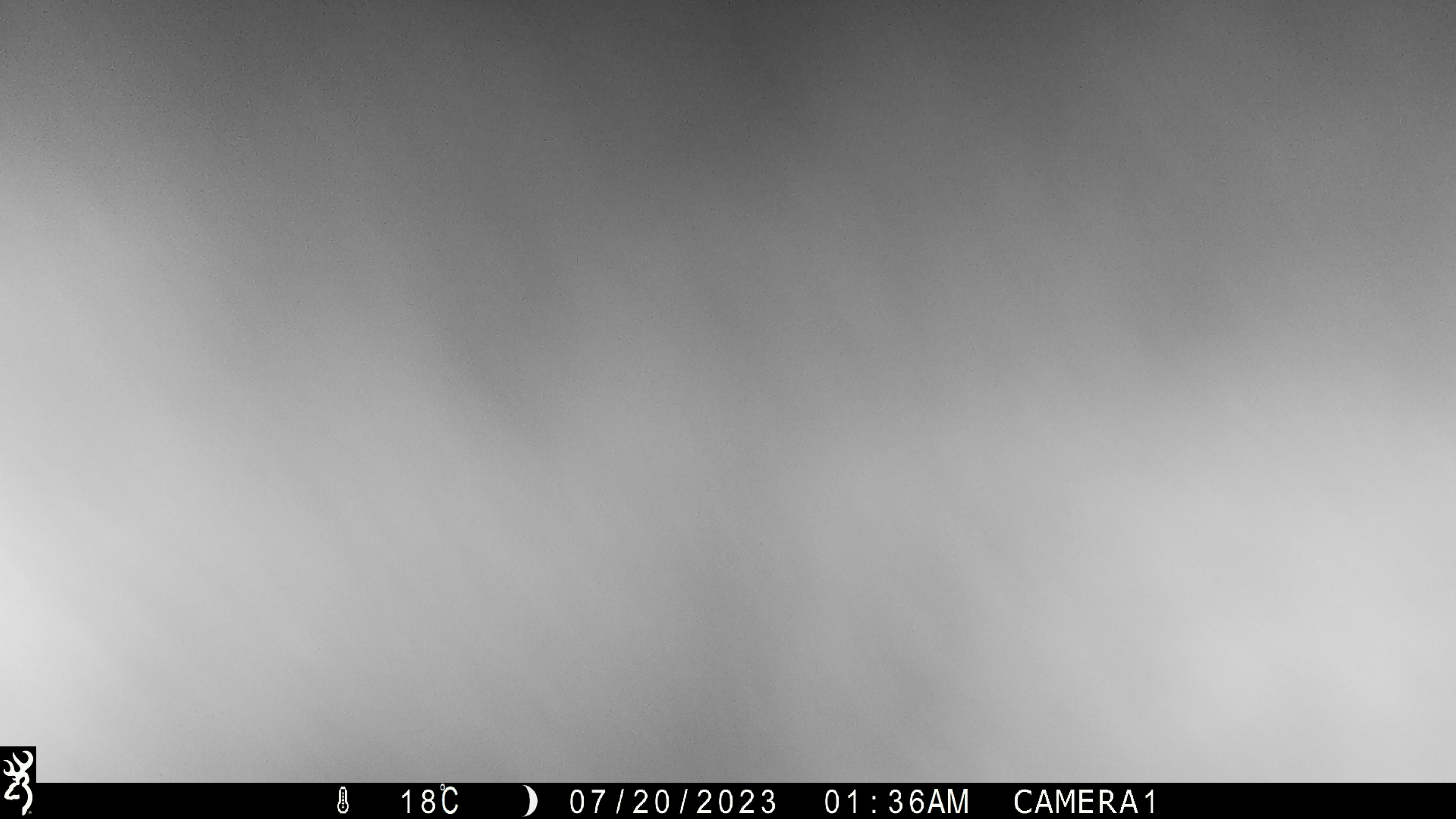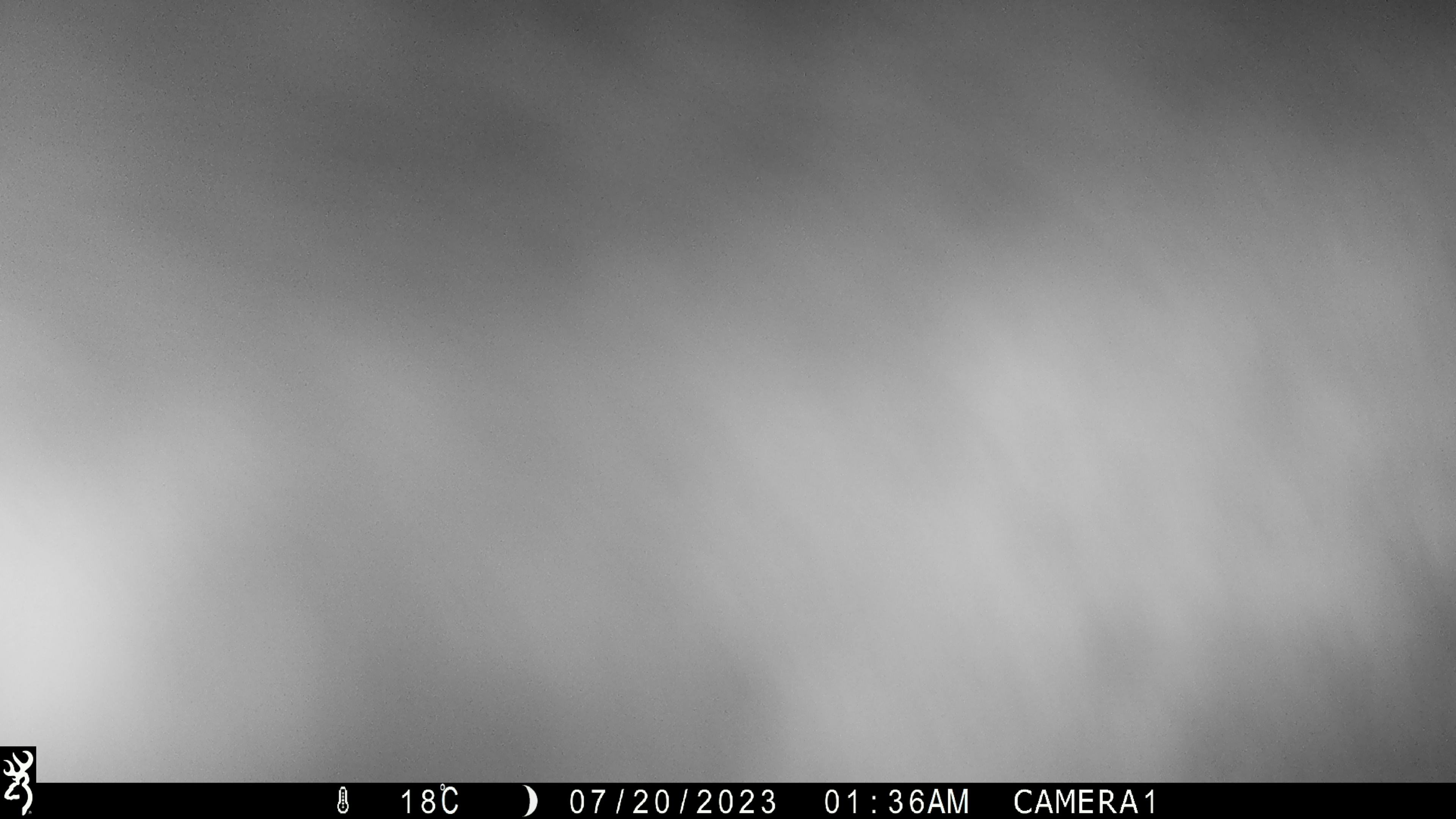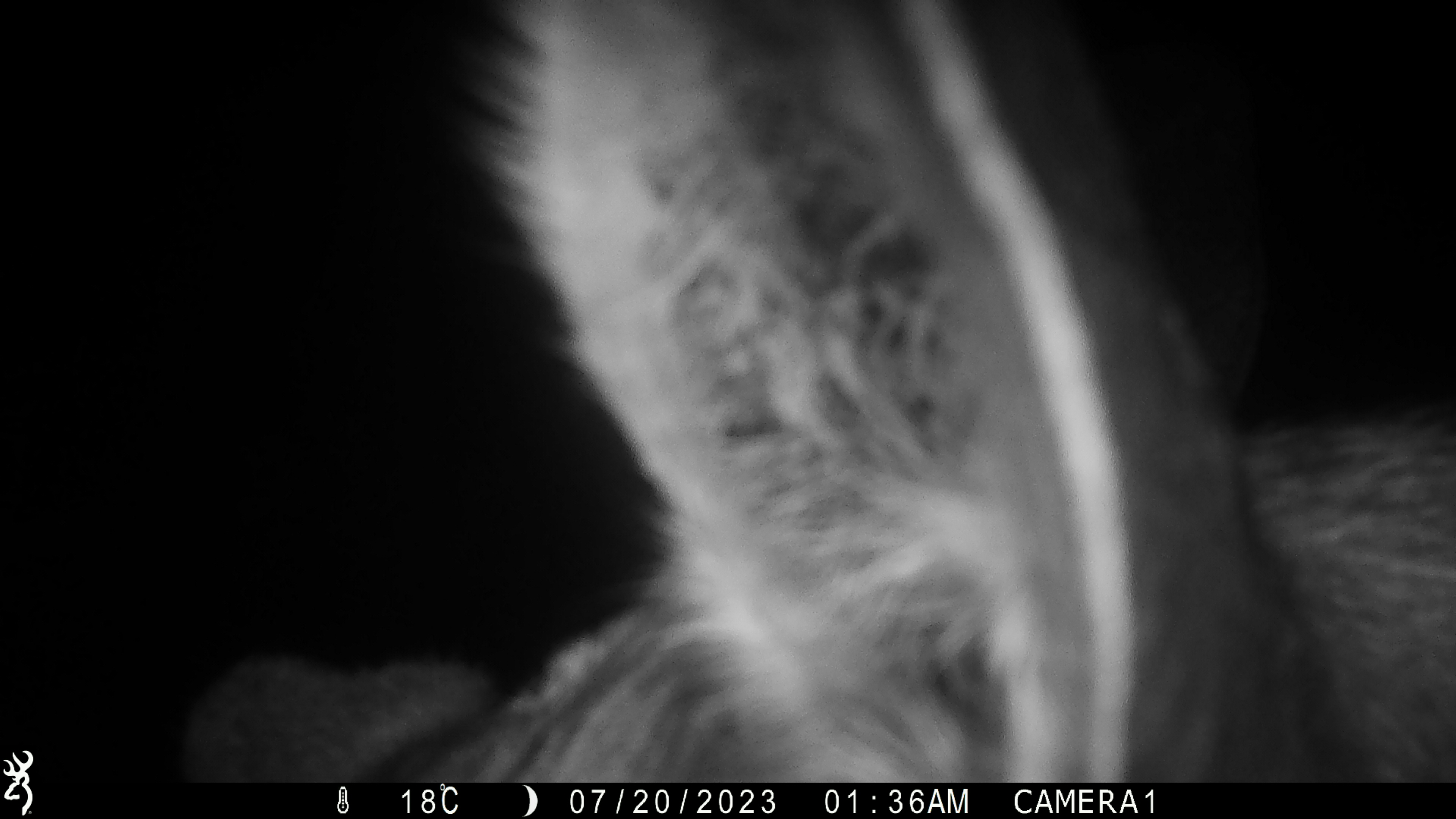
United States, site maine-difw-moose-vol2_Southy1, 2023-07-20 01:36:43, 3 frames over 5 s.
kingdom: Animalia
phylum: Chordata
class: Mammalia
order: Artiodactyla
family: Cervidae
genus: Alces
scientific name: Alces alces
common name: moose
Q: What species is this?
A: Moose (Alces alces).